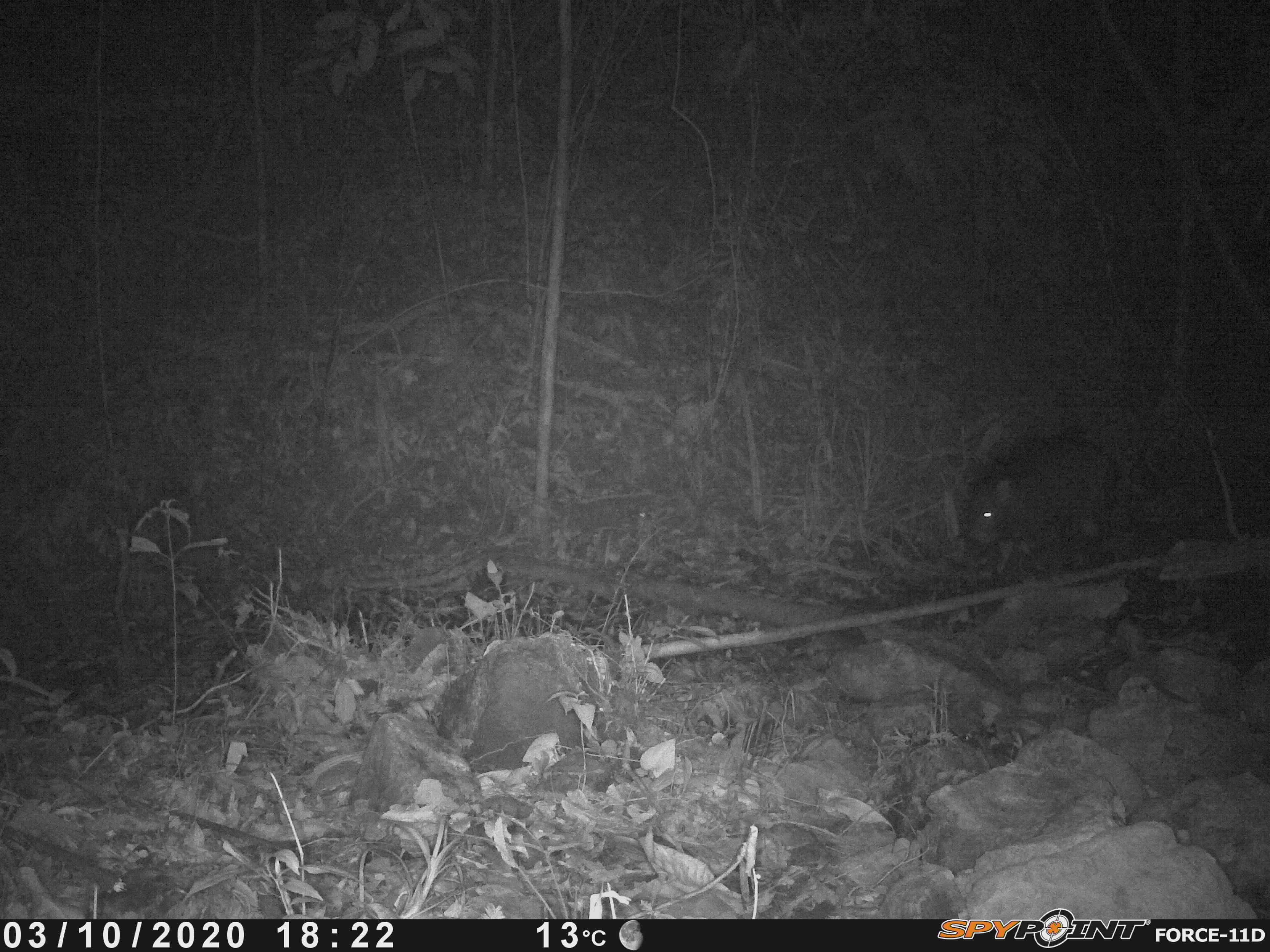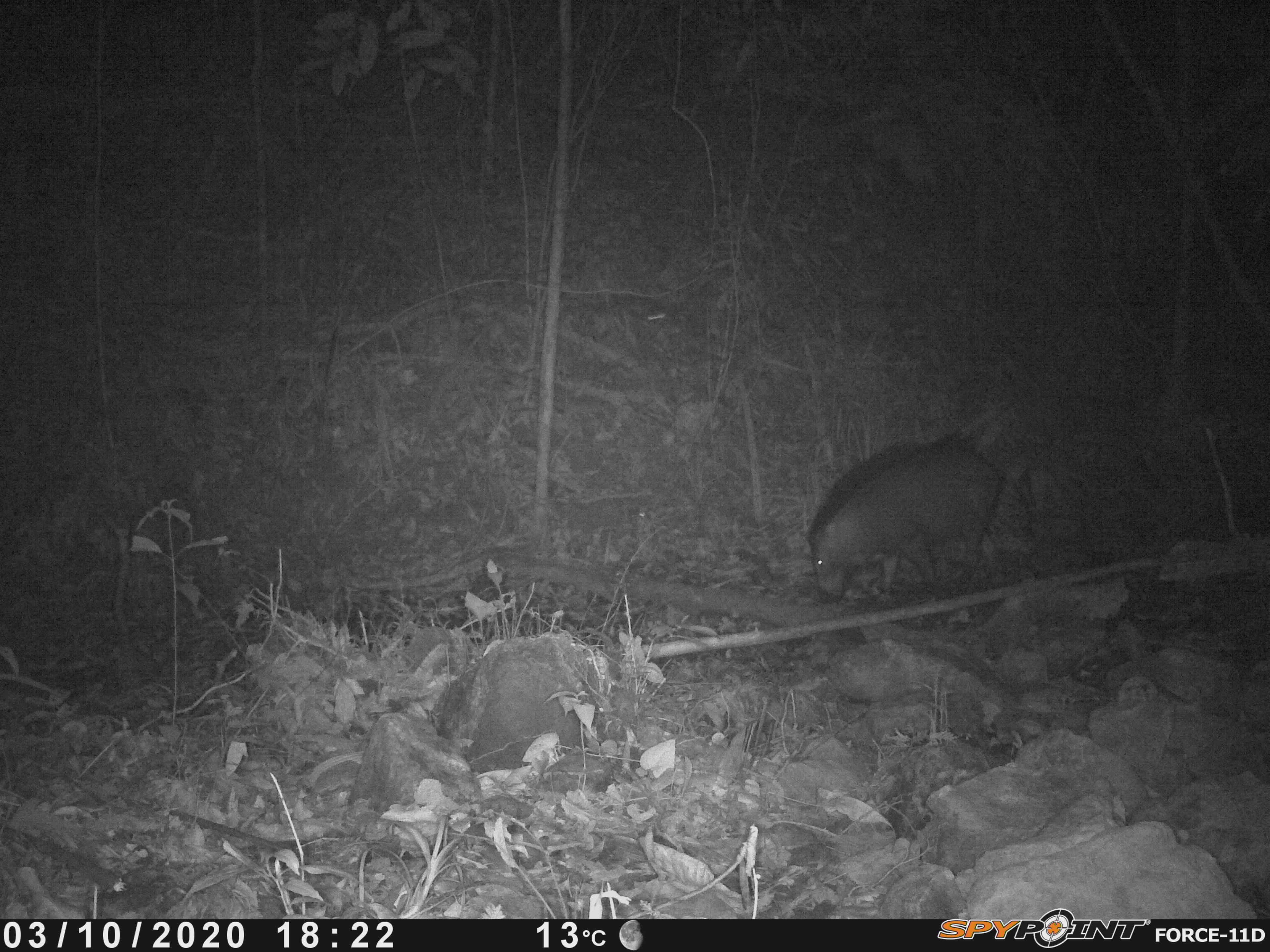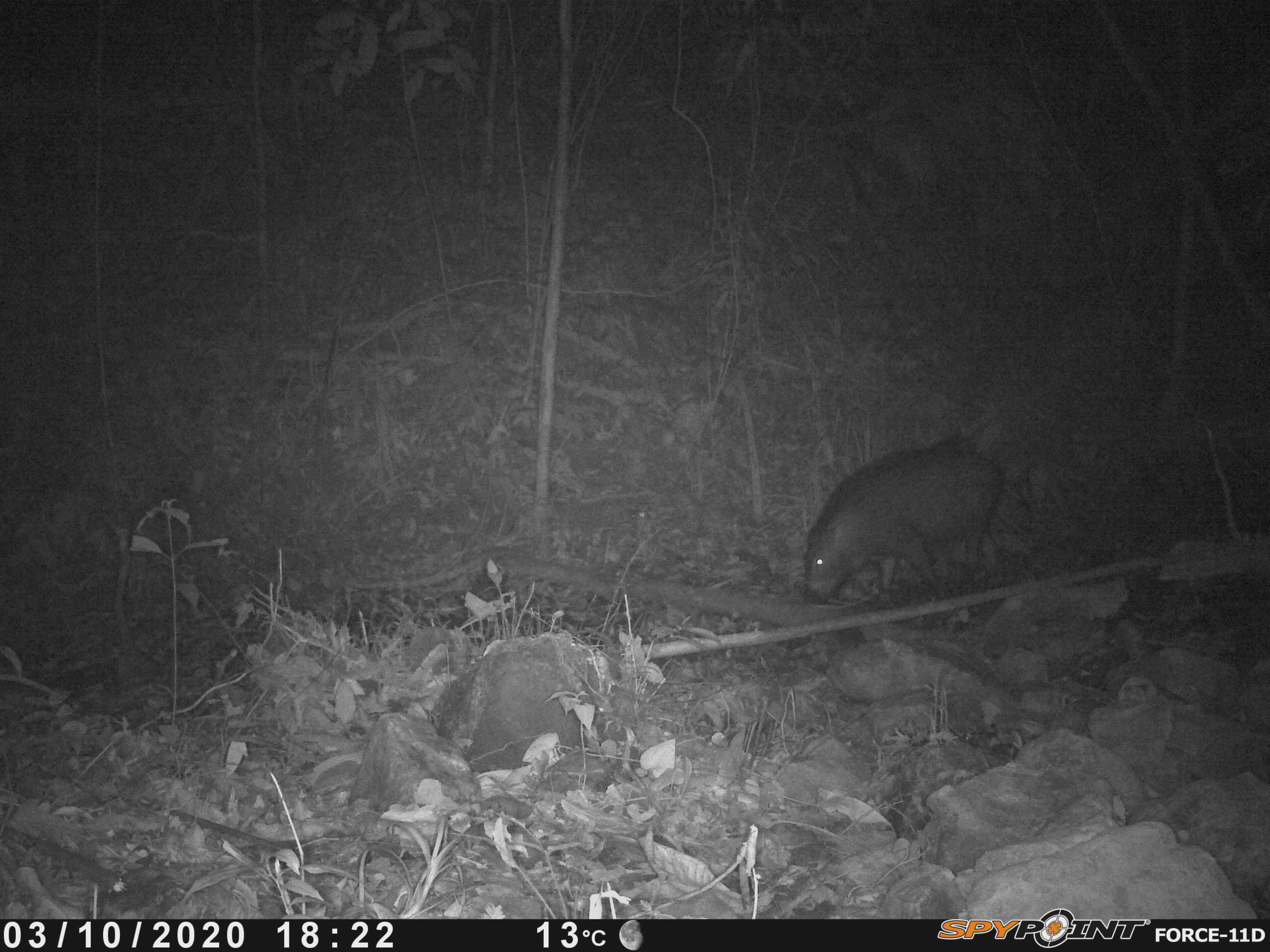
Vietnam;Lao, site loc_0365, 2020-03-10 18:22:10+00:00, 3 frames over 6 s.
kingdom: Animalia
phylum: Chordata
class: Mammalia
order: Artiodactyla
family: Suidae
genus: Sus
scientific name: Sus scrofa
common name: eurasian wild pig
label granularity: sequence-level